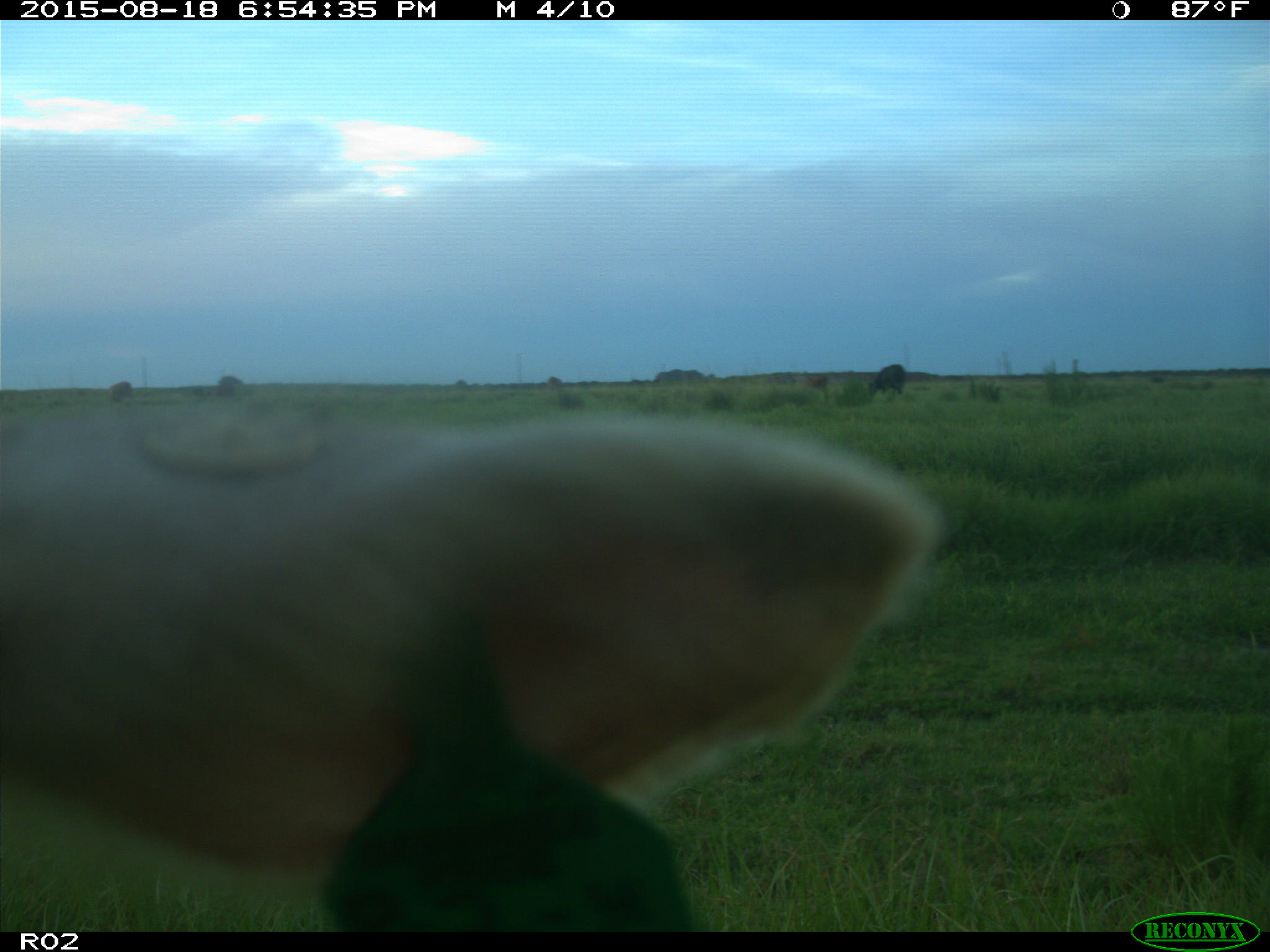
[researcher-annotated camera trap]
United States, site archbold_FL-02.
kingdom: Animalia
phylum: Chordata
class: Mammalia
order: Artiodactyla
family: Bovidae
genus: Bos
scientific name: Bos taurus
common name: domestic cow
Bos taurus (domestic cow).